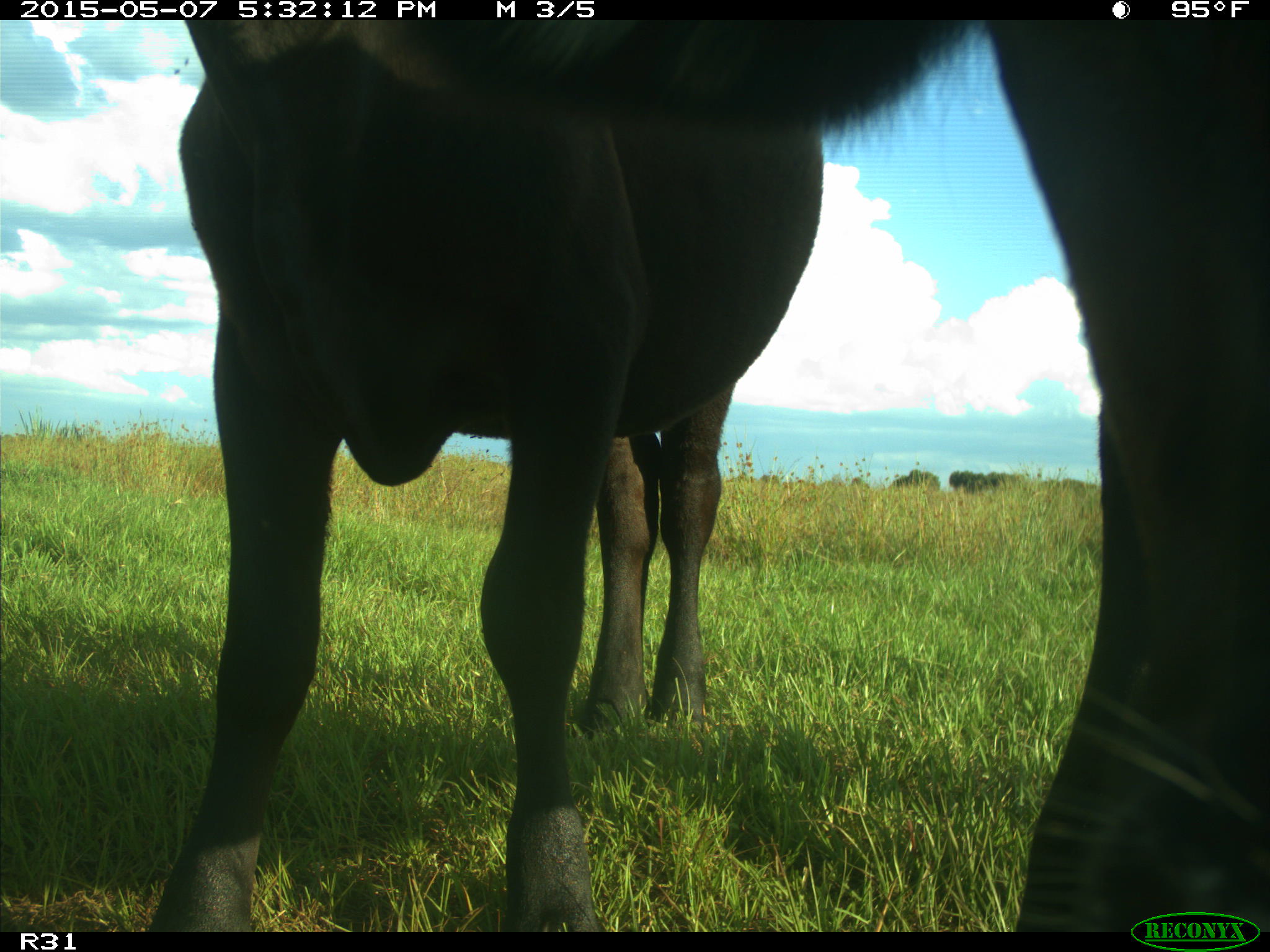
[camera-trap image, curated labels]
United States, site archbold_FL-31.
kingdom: Animalia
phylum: Chordata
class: Mammalia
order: Artiodactyla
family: Bovidae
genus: Bos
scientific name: Bos taurus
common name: domestic cow